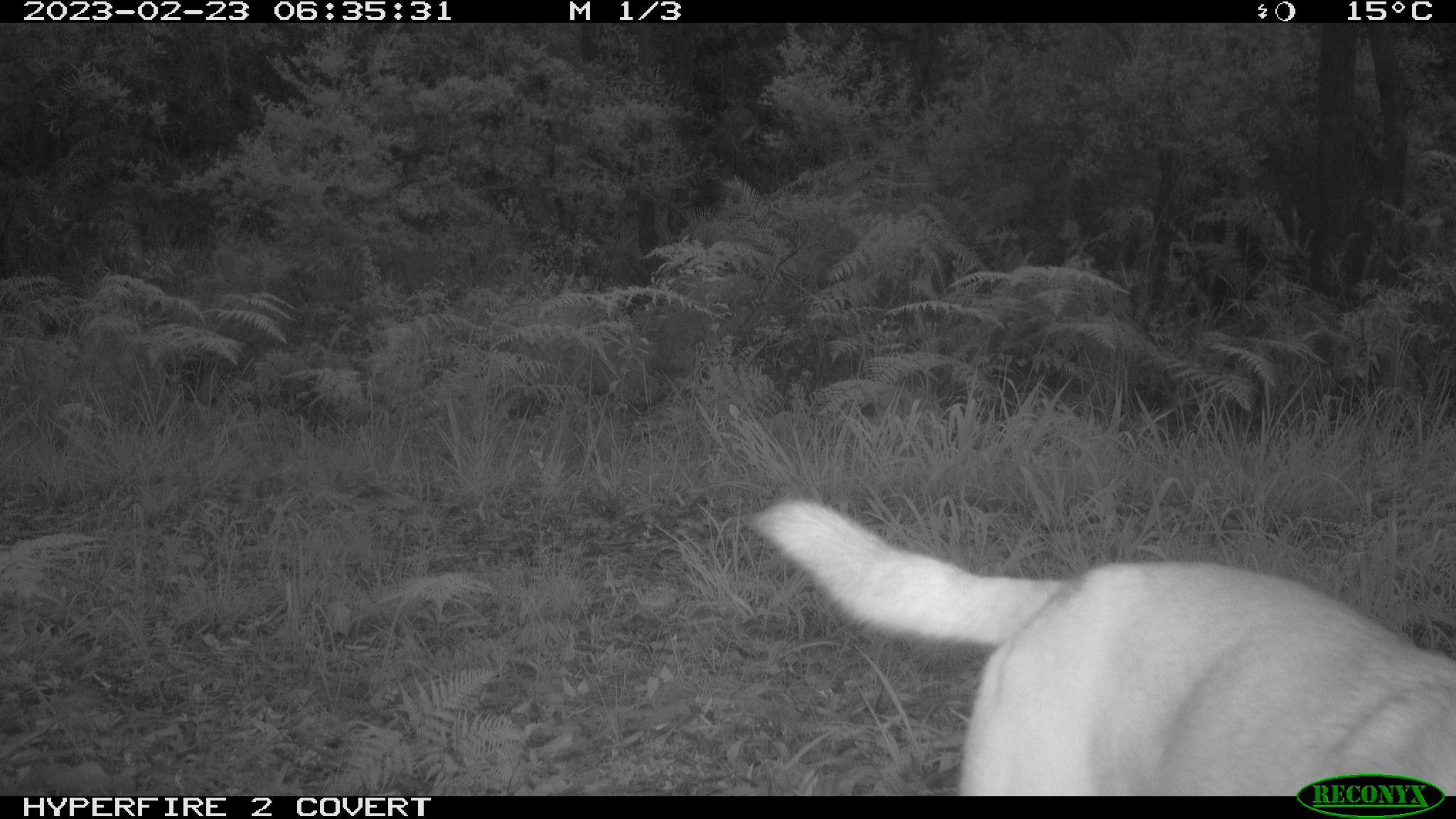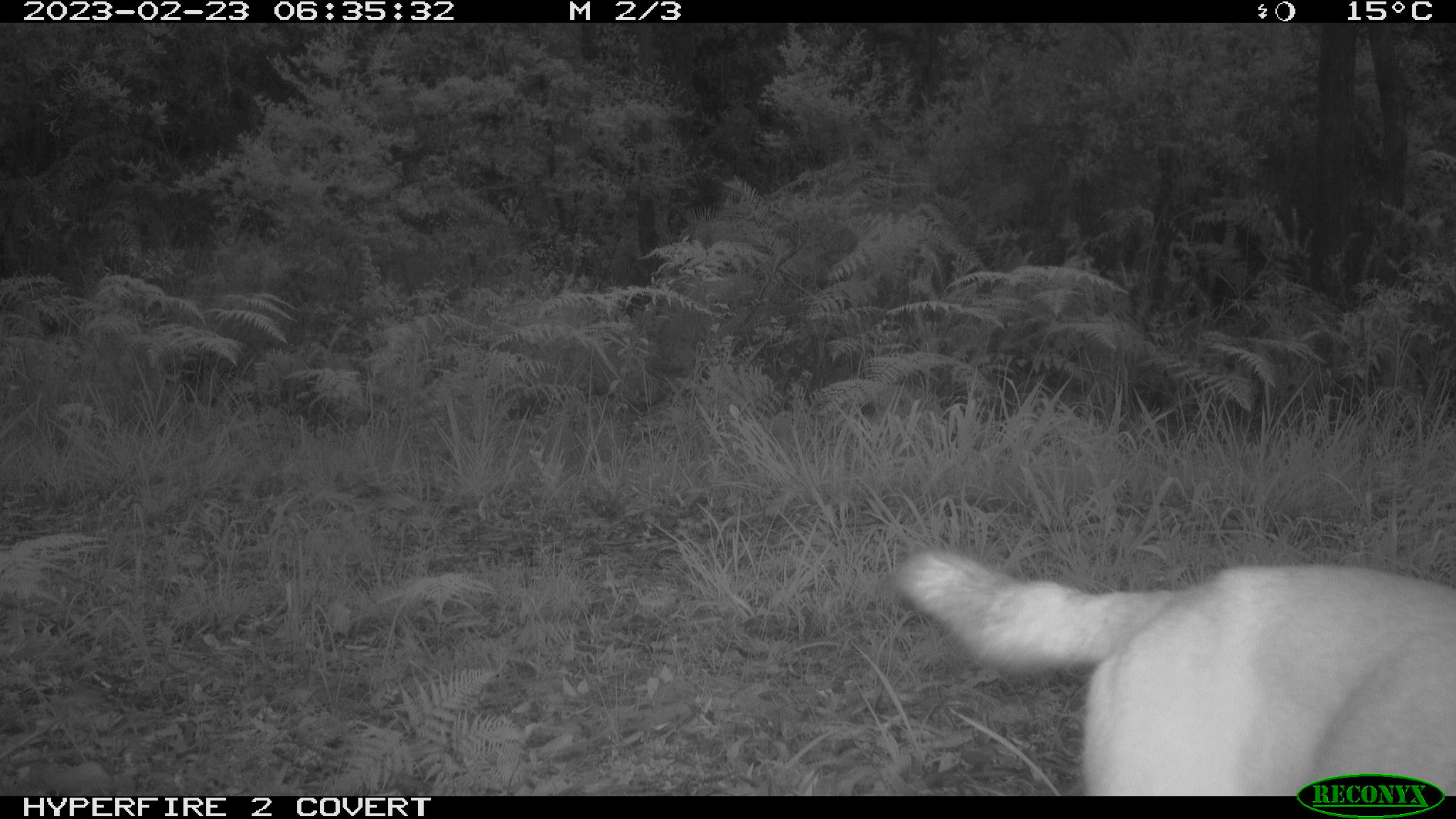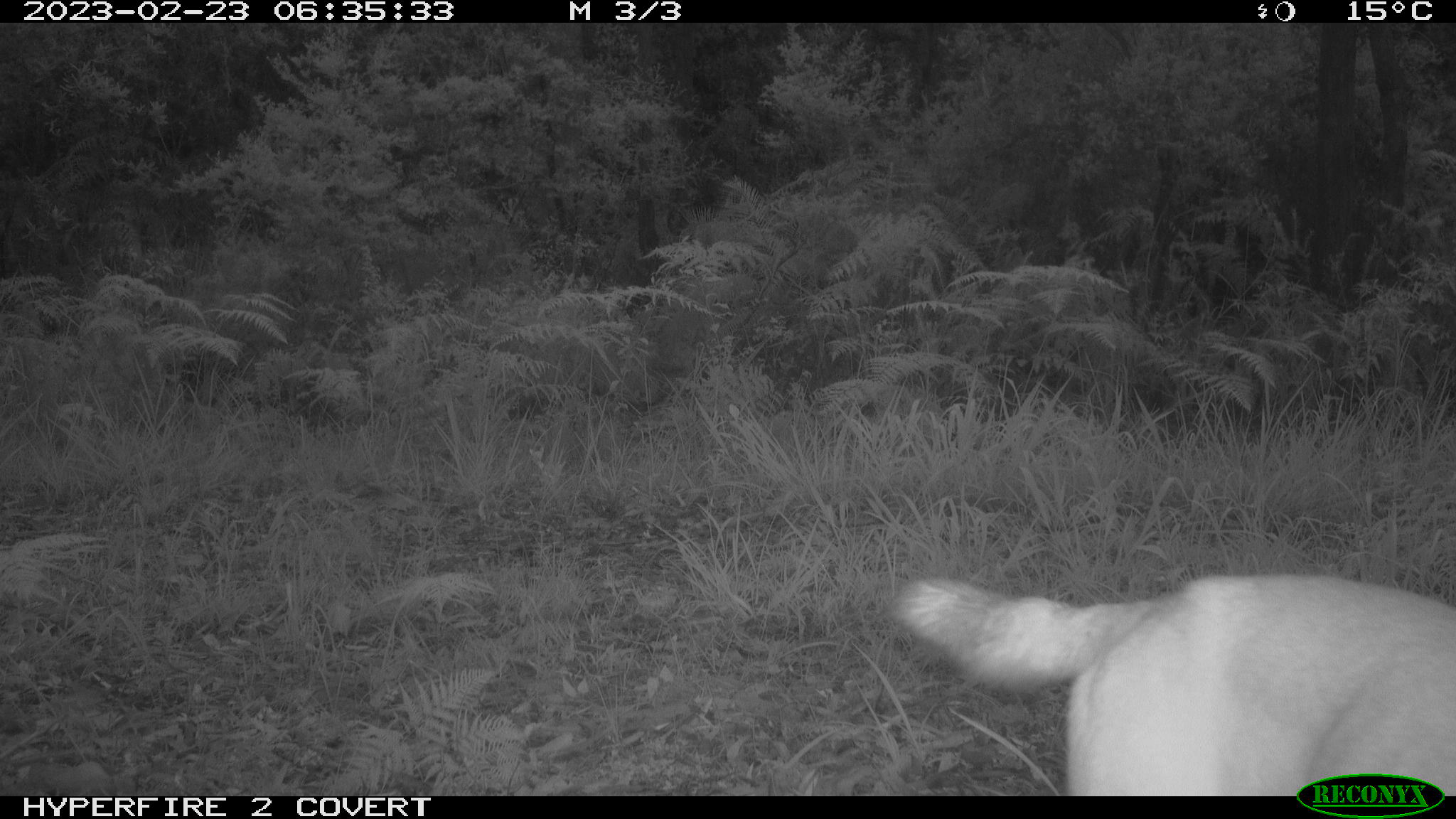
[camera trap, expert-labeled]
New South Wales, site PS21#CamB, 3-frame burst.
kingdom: Animalia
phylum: Chordata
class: Mammalia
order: Carnivora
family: Canidae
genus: Canis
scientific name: Canis familiaris dingo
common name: dingo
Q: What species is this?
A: Dingo (Canis familiaris dingo).